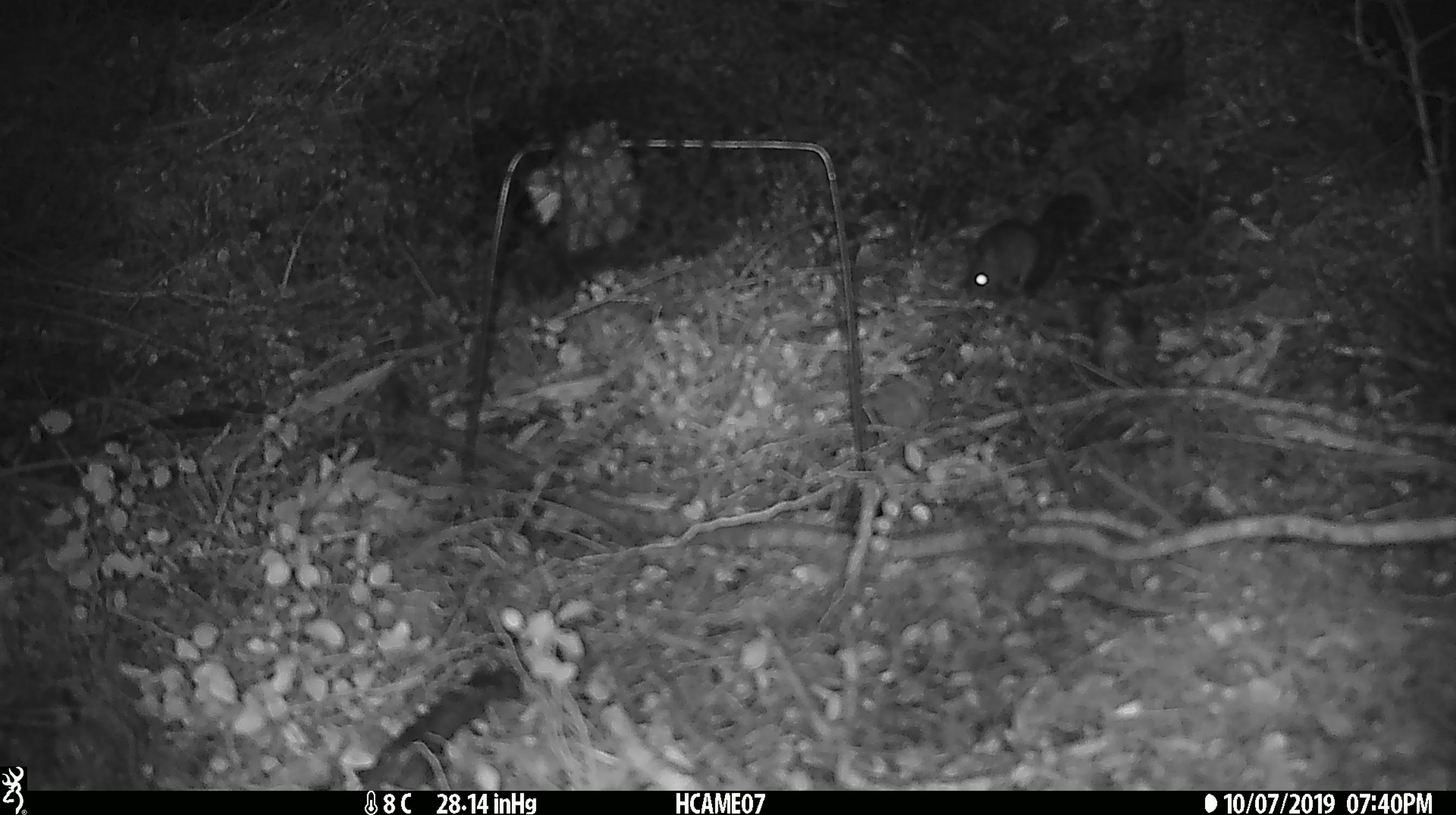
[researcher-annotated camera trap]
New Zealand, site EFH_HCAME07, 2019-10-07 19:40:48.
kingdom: Animalia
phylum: Chordata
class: Mammalia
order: Rodentia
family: Muridae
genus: Mus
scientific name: Mus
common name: mouse